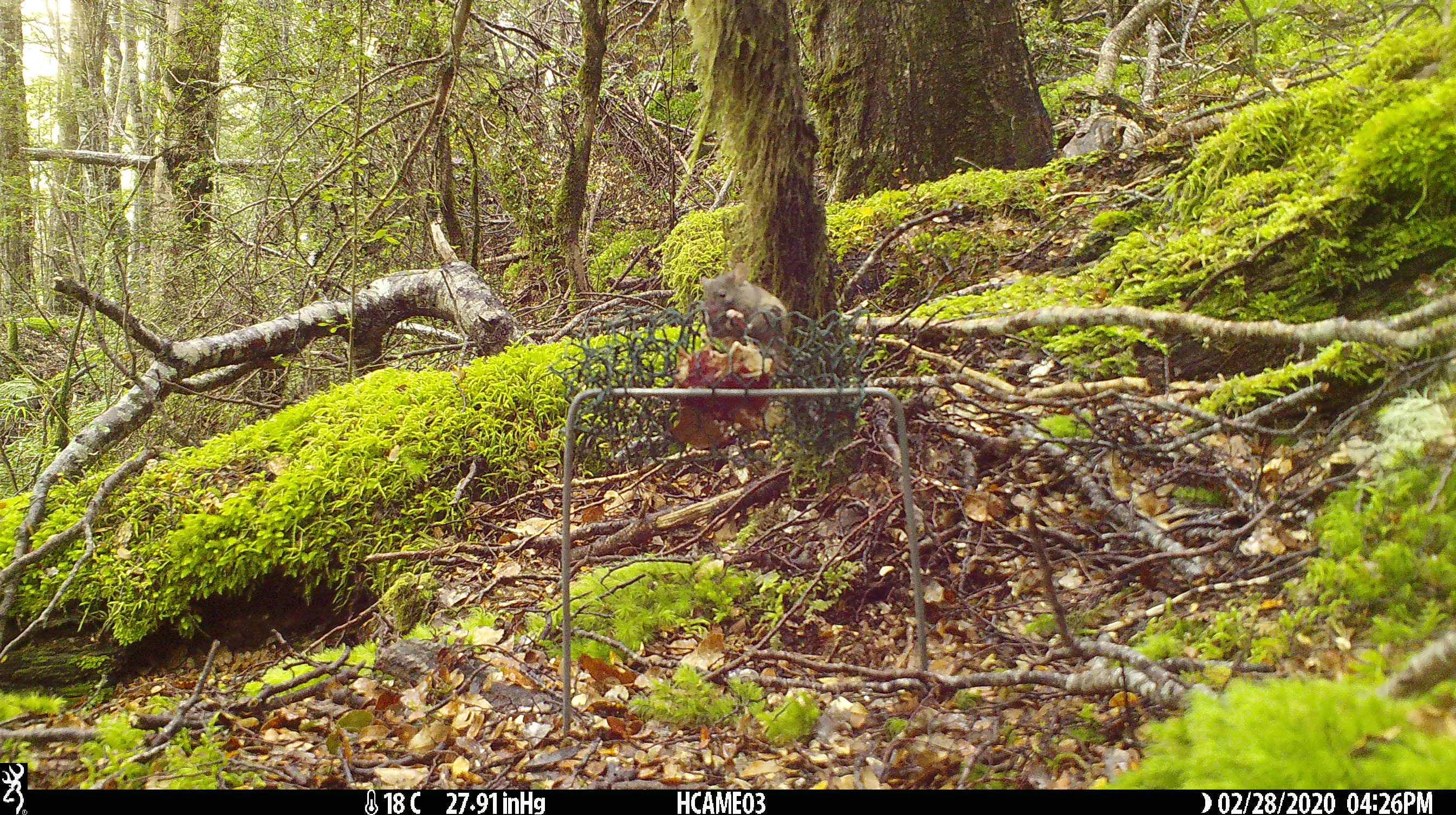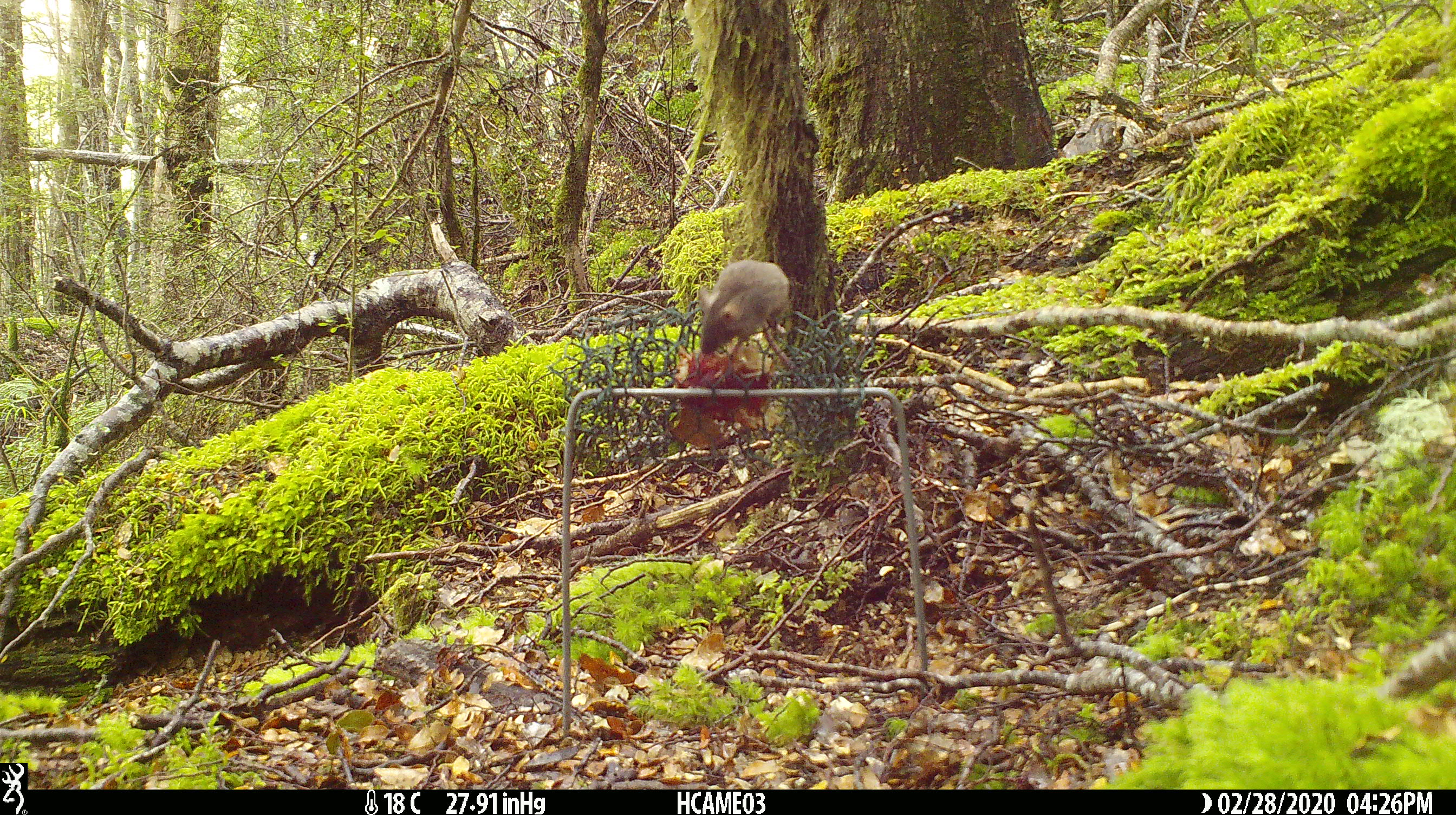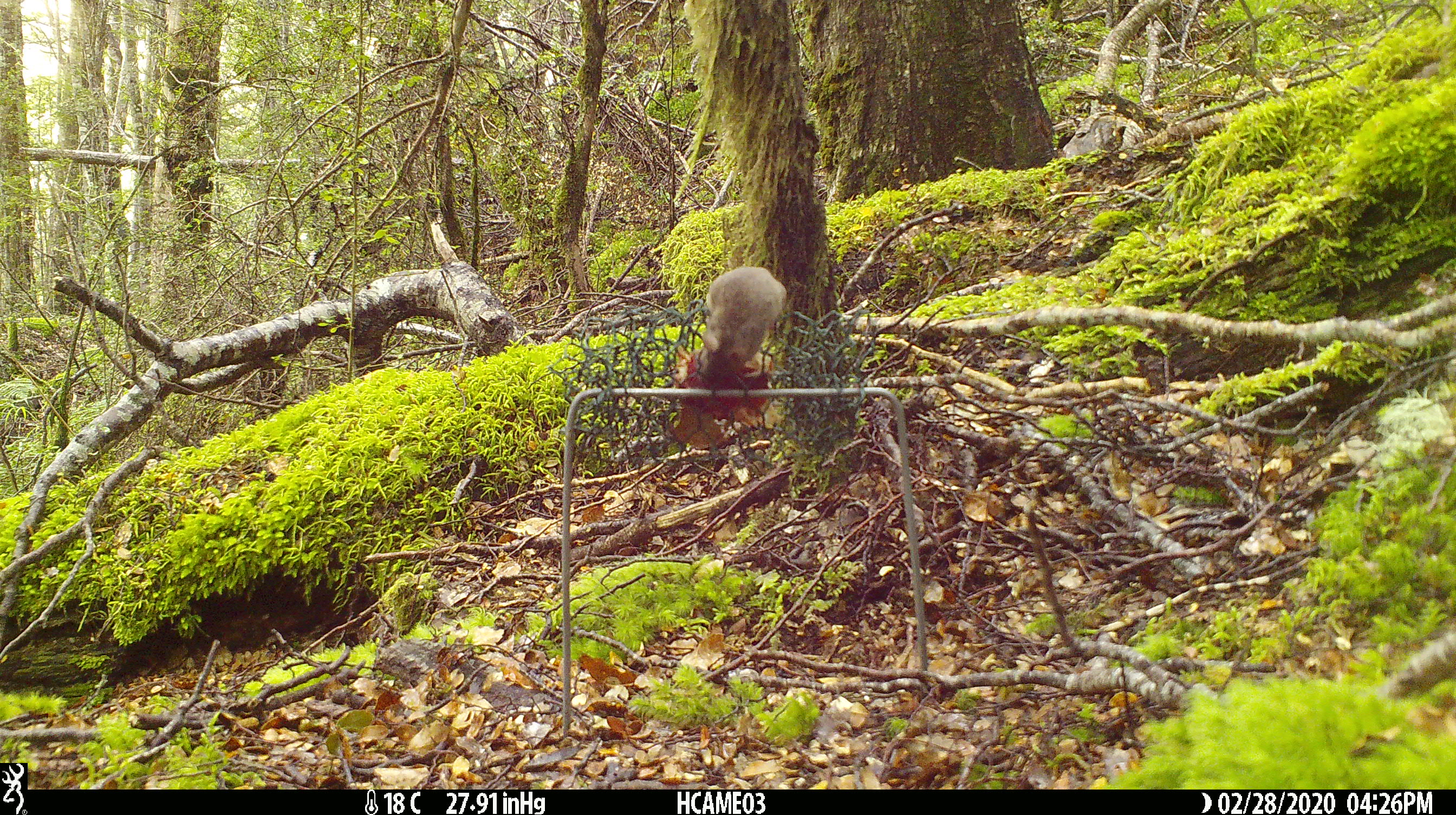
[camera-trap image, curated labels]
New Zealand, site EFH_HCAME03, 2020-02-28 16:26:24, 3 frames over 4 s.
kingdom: Animalia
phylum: Chordata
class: Mammalia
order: Rodentia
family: Muridae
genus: Mus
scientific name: Mus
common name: mouse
Mouse (Mus).